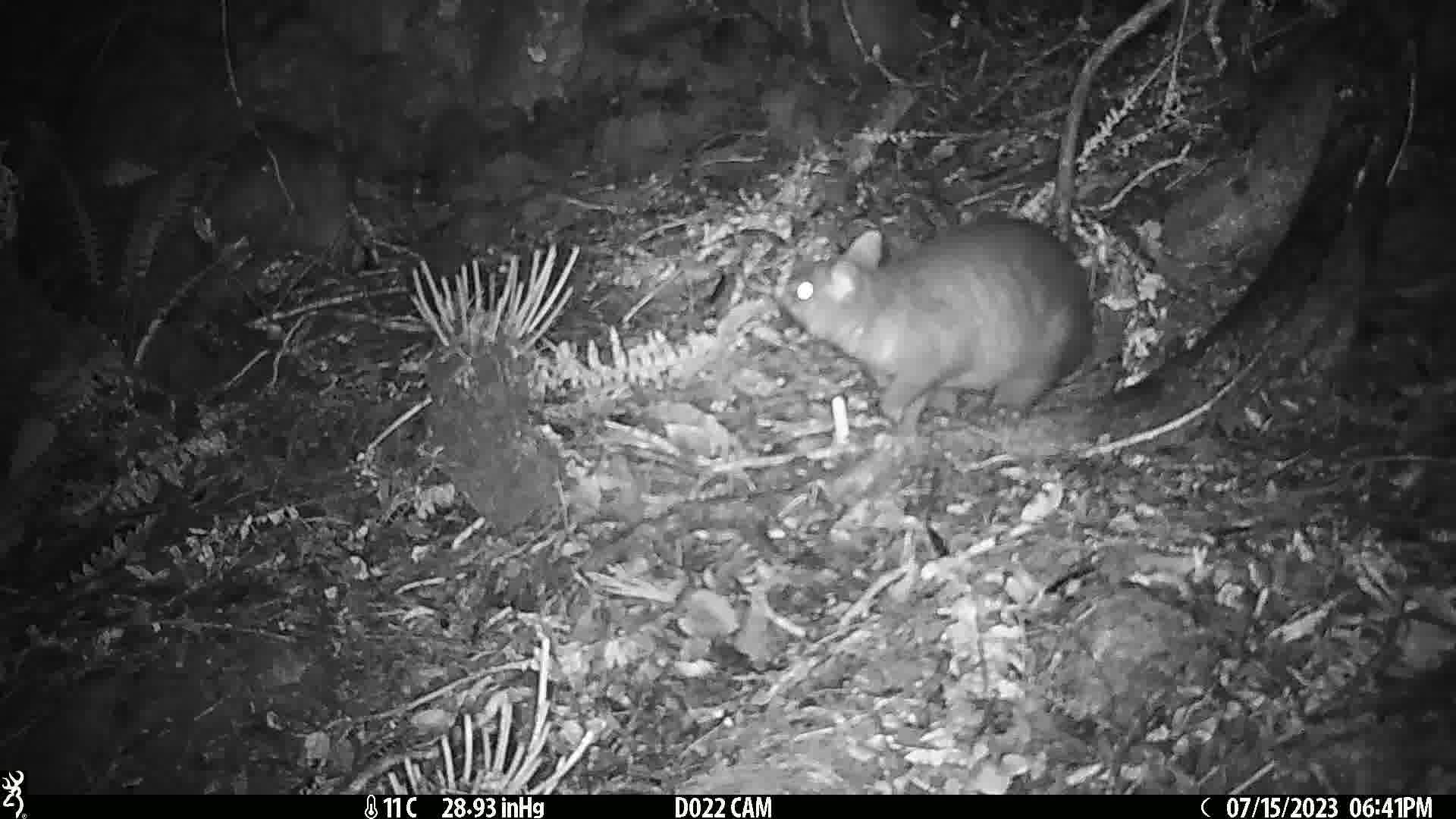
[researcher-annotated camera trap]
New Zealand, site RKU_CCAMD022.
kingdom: Animalia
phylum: Chordata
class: Mammalia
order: Diprotodontia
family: Phalangeridae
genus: Trichosurus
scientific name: Trichosurus vulpecula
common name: common brushtail possum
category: possum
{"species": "possum (common brushtail possum) (Trichosurus vulpecula)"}